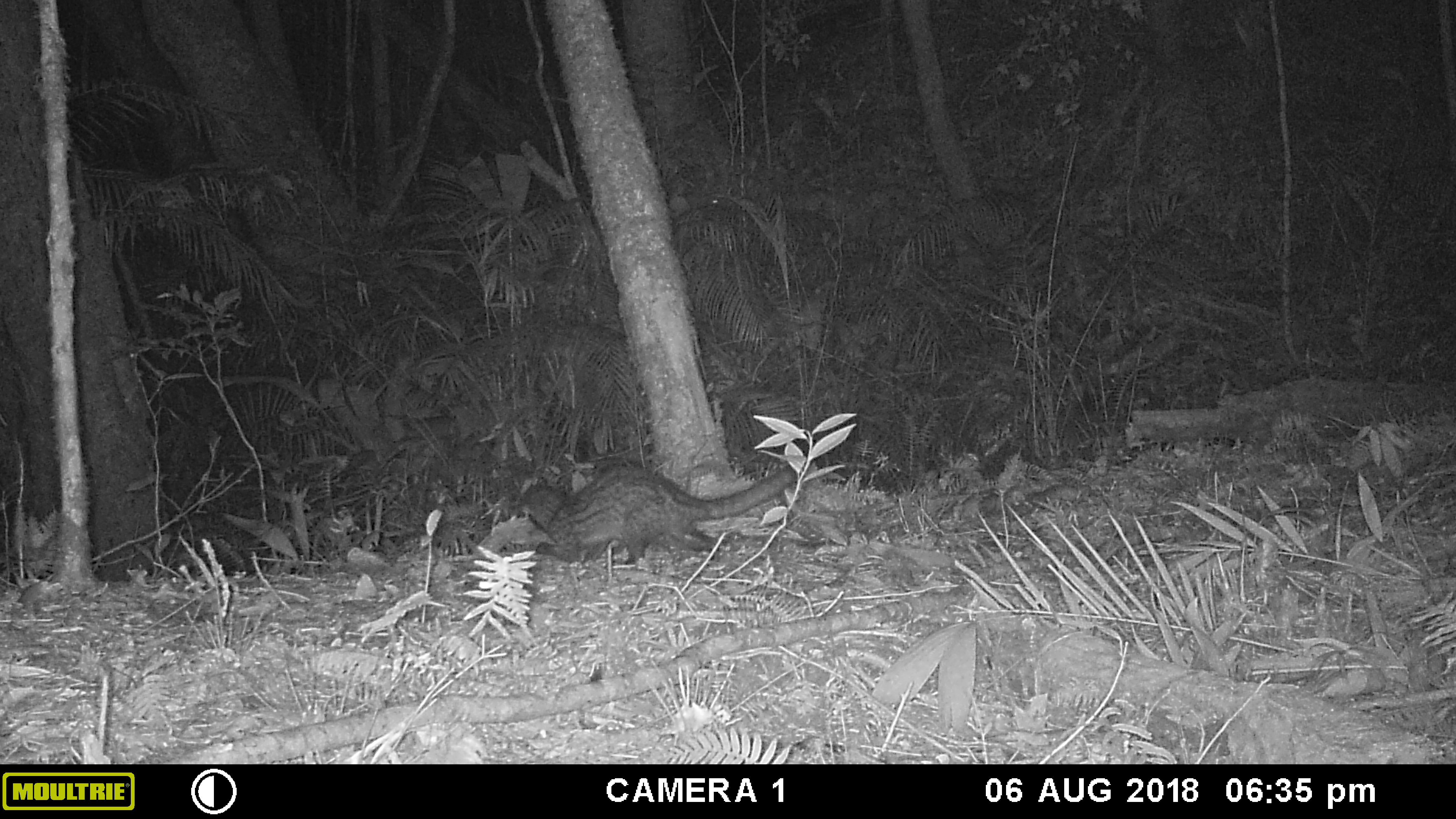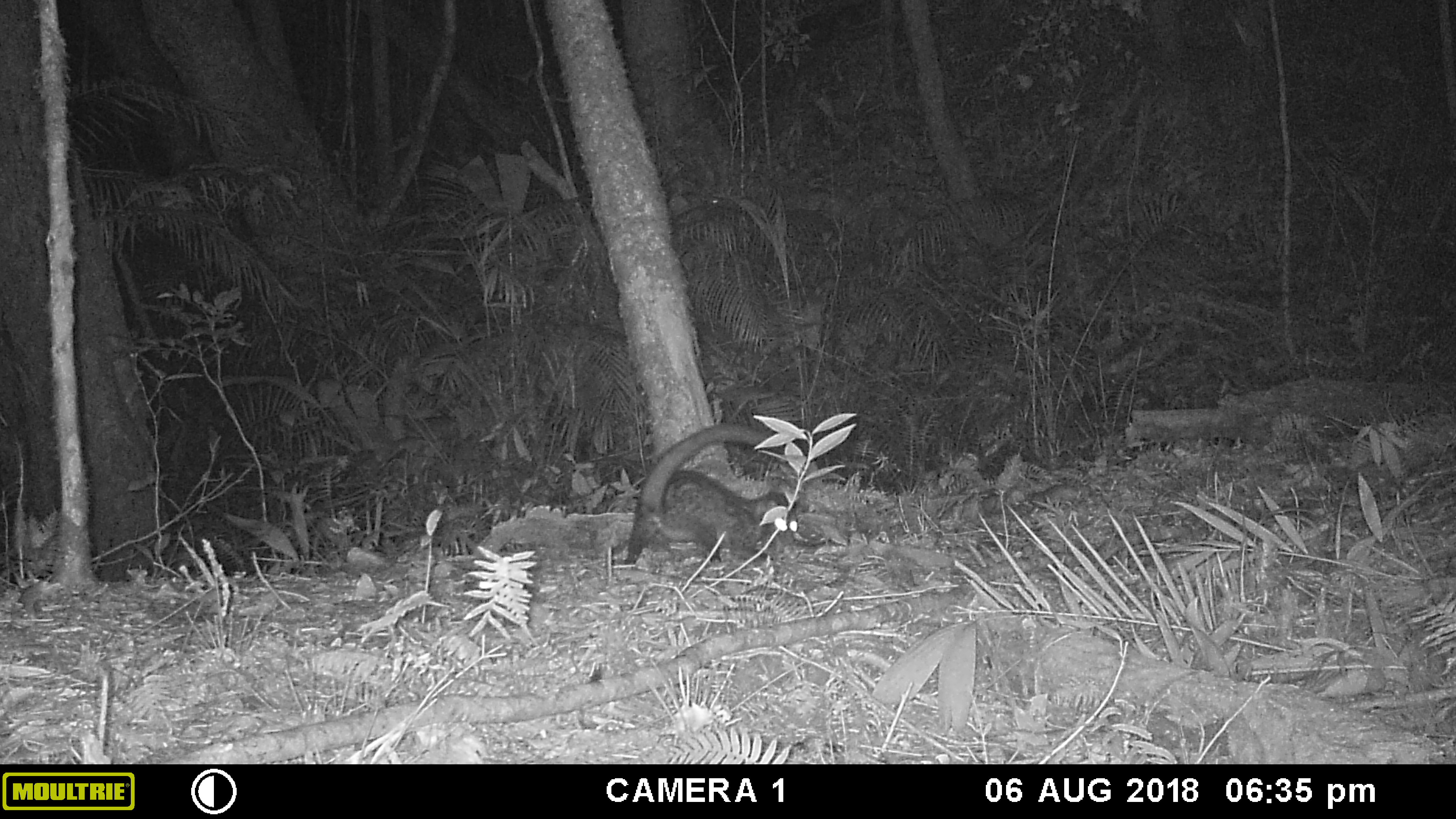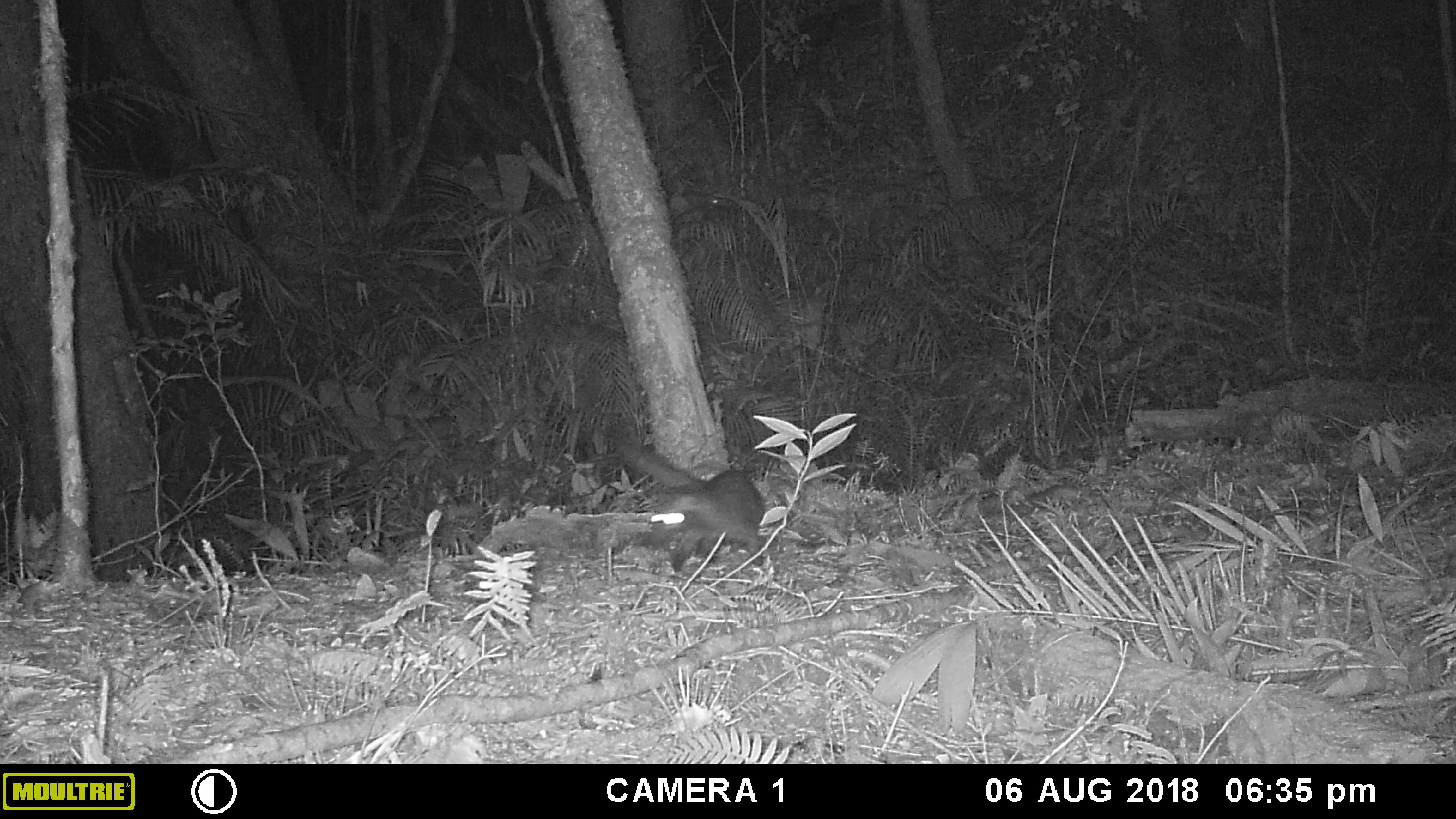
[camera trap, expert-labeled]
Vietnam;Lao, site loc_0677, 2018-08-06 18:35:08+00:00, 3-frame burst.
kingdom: Animalia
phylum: Chordata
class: Mammalia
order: Carnivora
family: Viverridae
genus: Paradoxurus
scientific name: Paradoxurus hermaphroditus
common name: common palm civet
Common palm civet (Paradoxurus hermaphroditus). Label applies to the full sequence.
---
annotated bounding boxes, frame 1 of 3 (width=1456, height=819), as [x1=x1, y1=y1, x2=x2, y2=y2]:
common palm civet: [x1=506, y1=448, x2=813, y2=577]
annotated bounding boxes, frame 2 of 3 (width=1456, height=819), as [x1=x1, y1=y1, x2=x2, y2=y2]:
common palm civet: [x1=621, y1=416, x2=799, y2=581]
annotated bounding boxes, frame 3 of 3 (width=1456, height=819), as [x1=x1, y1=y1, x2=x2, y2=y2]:
common palm civet: [x1=605, y1=434, x2=769, y2=574]